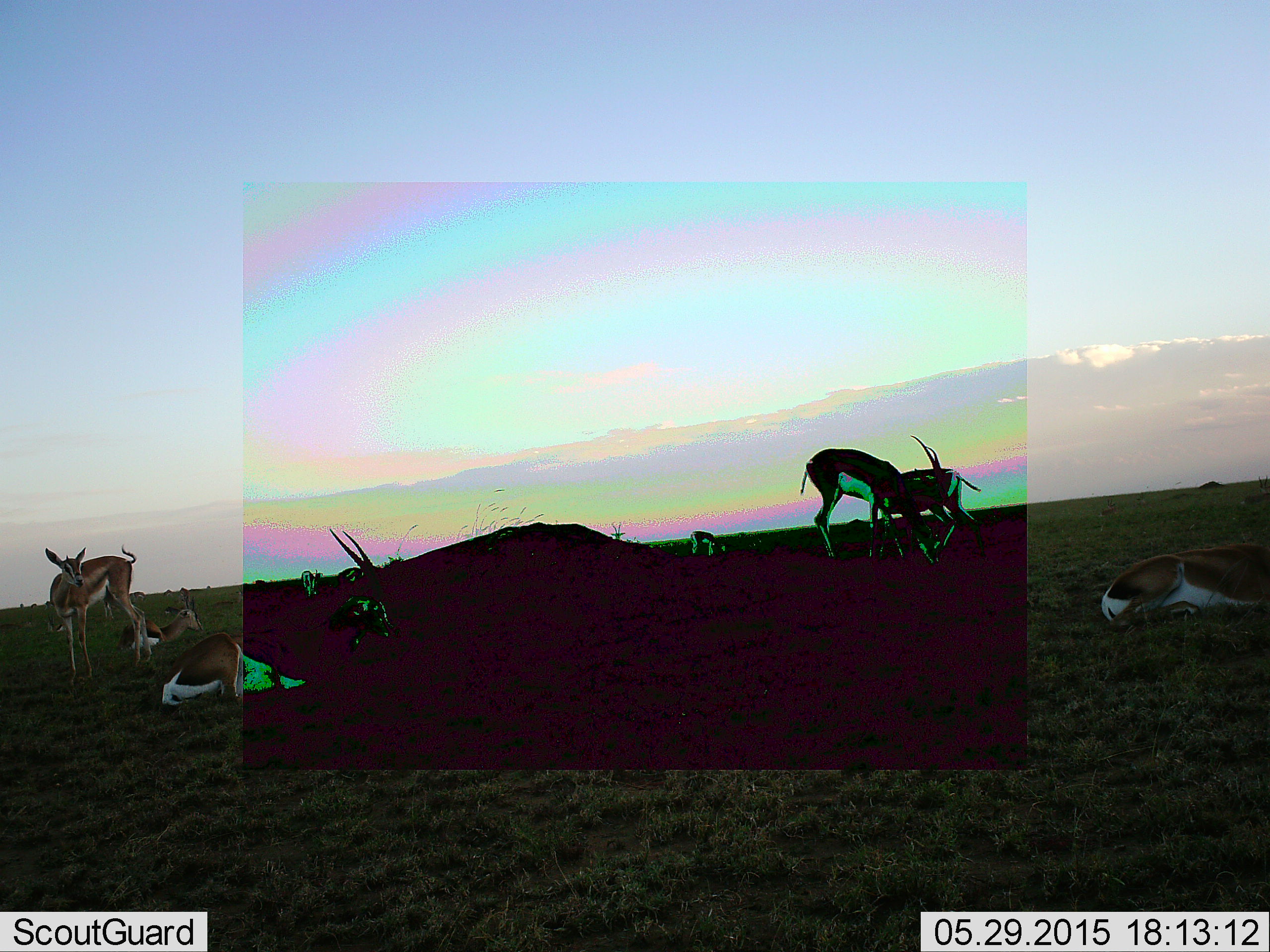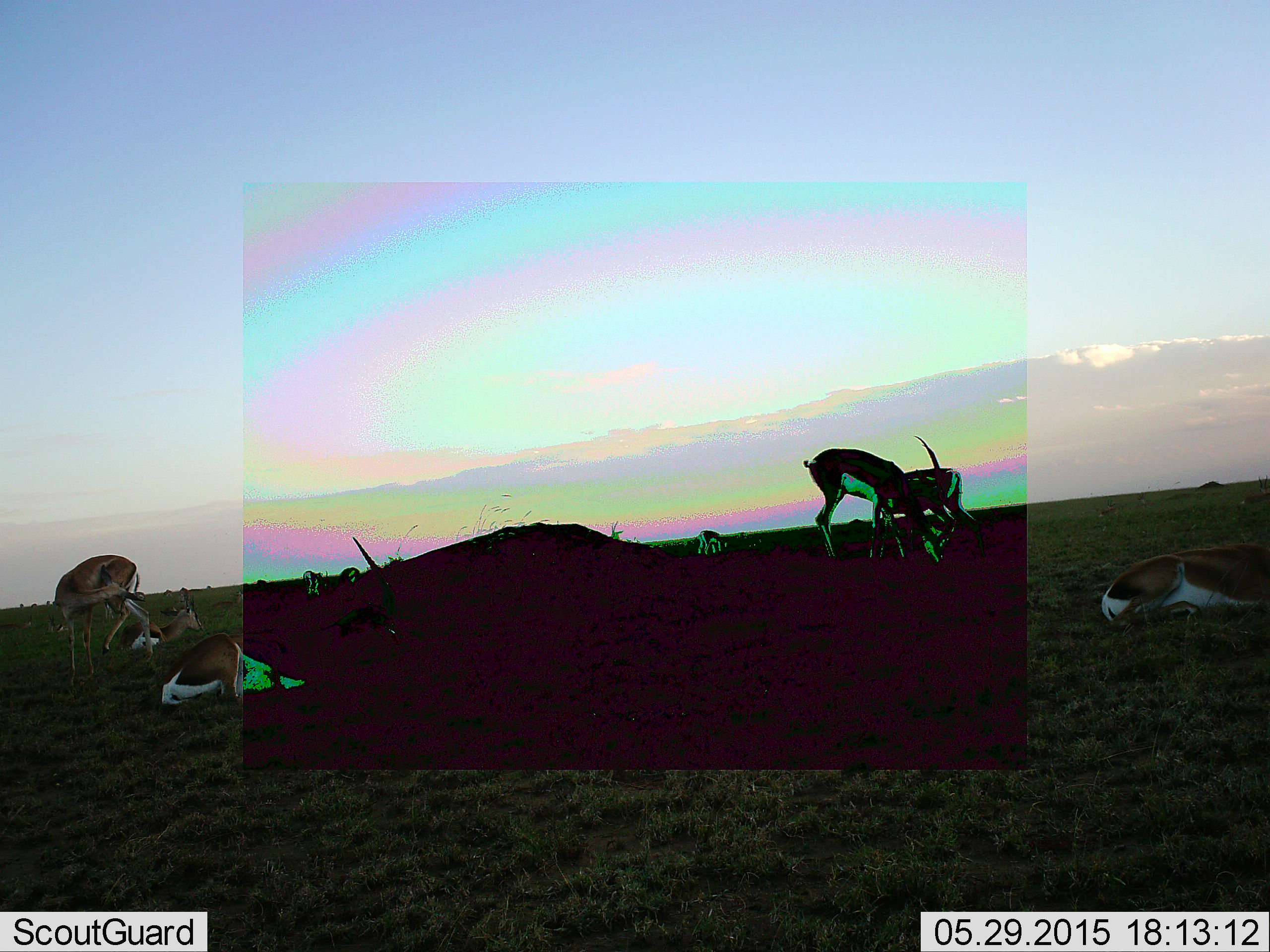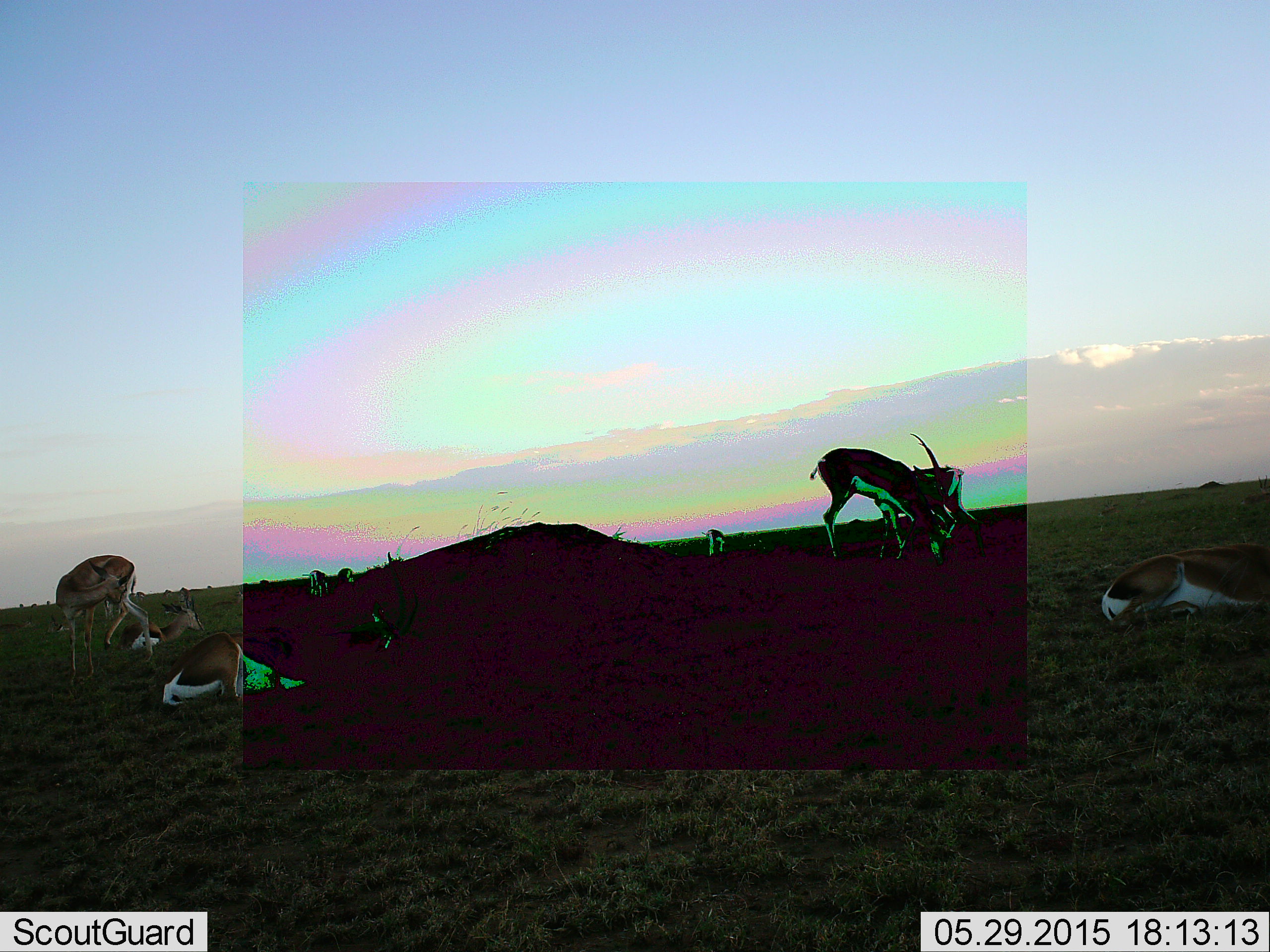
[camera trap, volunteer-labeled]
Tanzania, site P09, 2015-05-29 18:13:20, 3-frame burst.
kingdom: Animalia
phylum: Chordata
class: Mammalia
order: Artiodactyla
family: Bovidae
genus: Nanger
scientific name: Nanger granti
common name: grant's gazelle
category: gazellegrants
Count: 10.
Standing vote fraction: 70%.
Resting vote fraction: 100%.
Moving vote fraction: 10%.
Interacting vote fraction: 0%.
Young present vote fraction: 0%.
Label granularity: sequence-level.